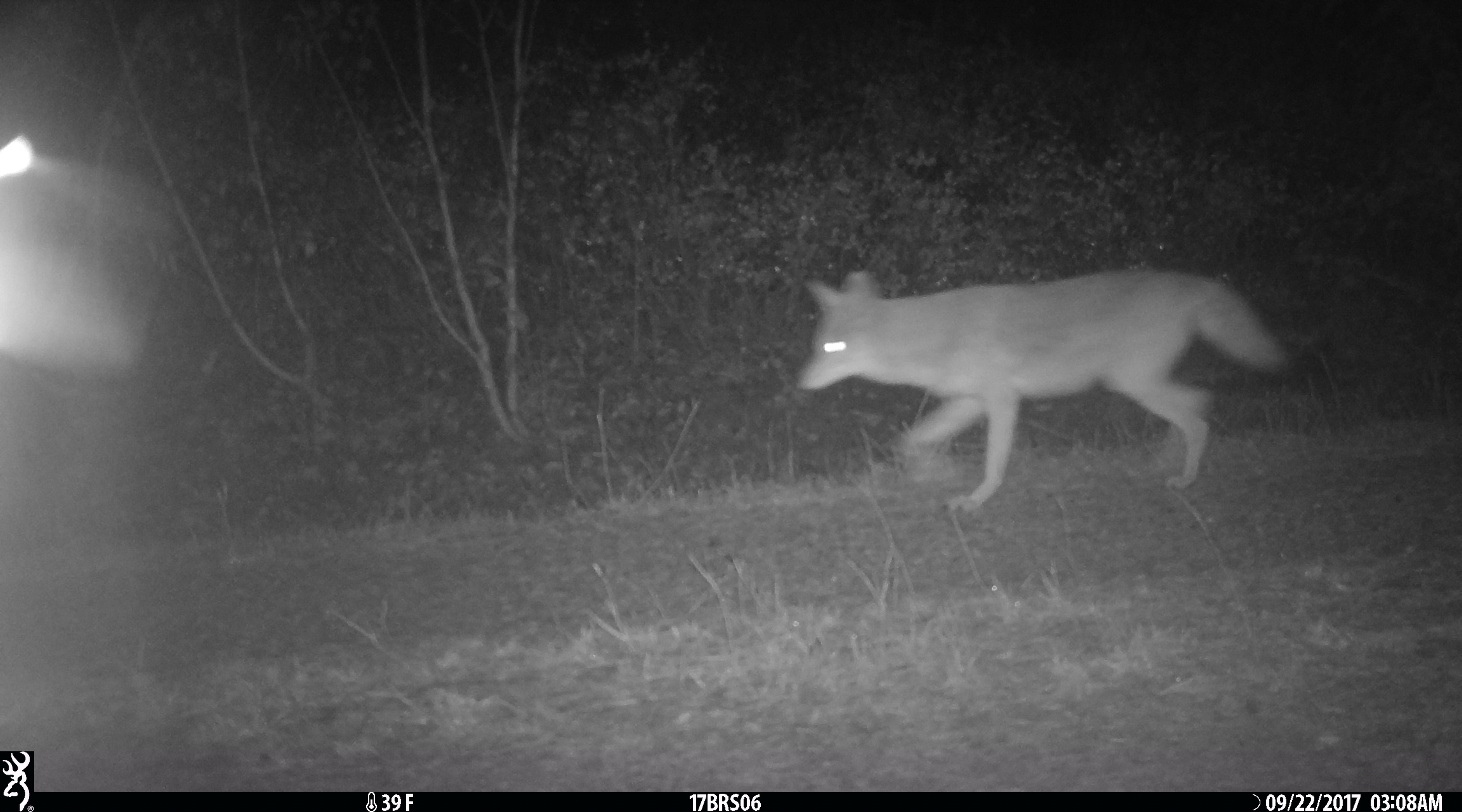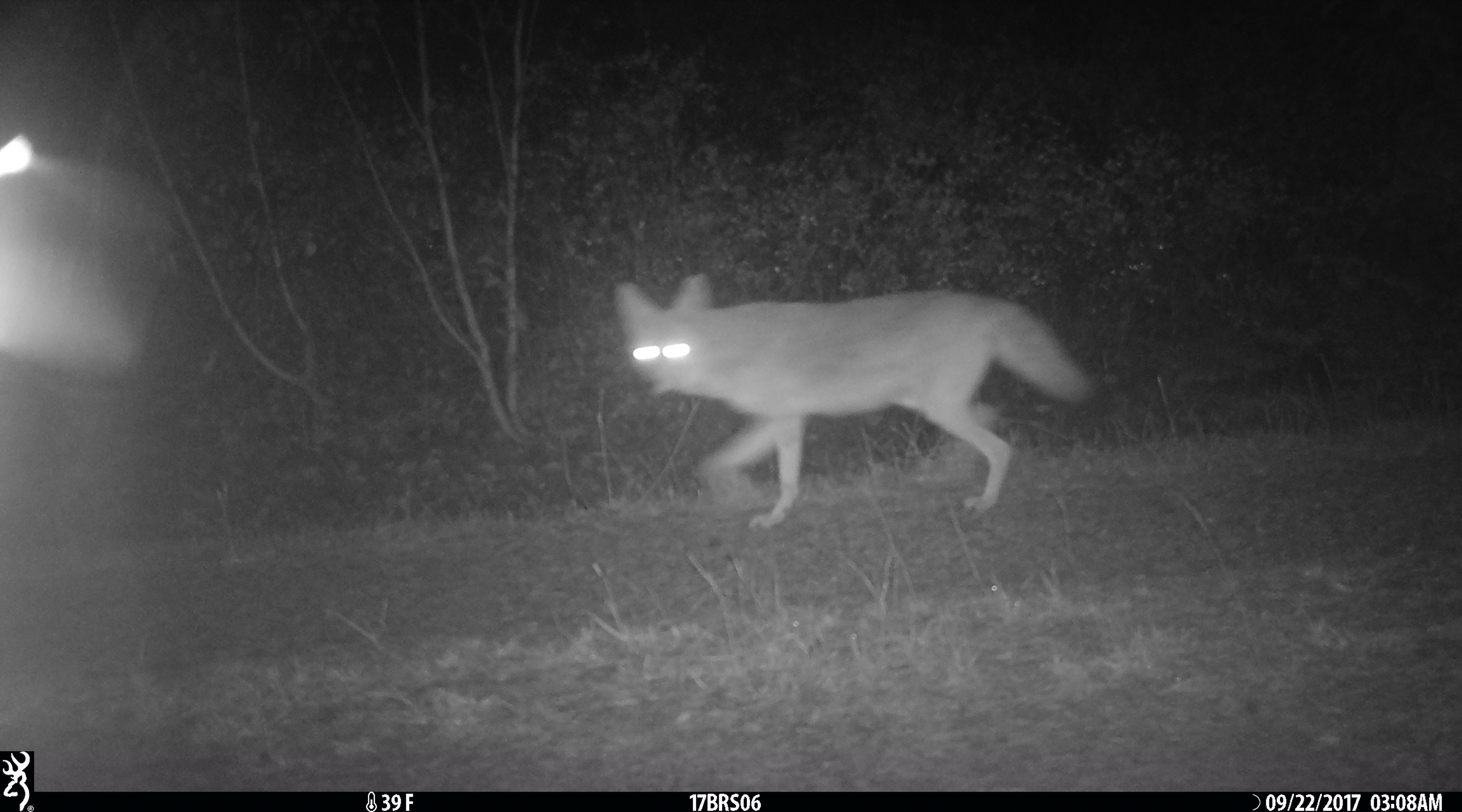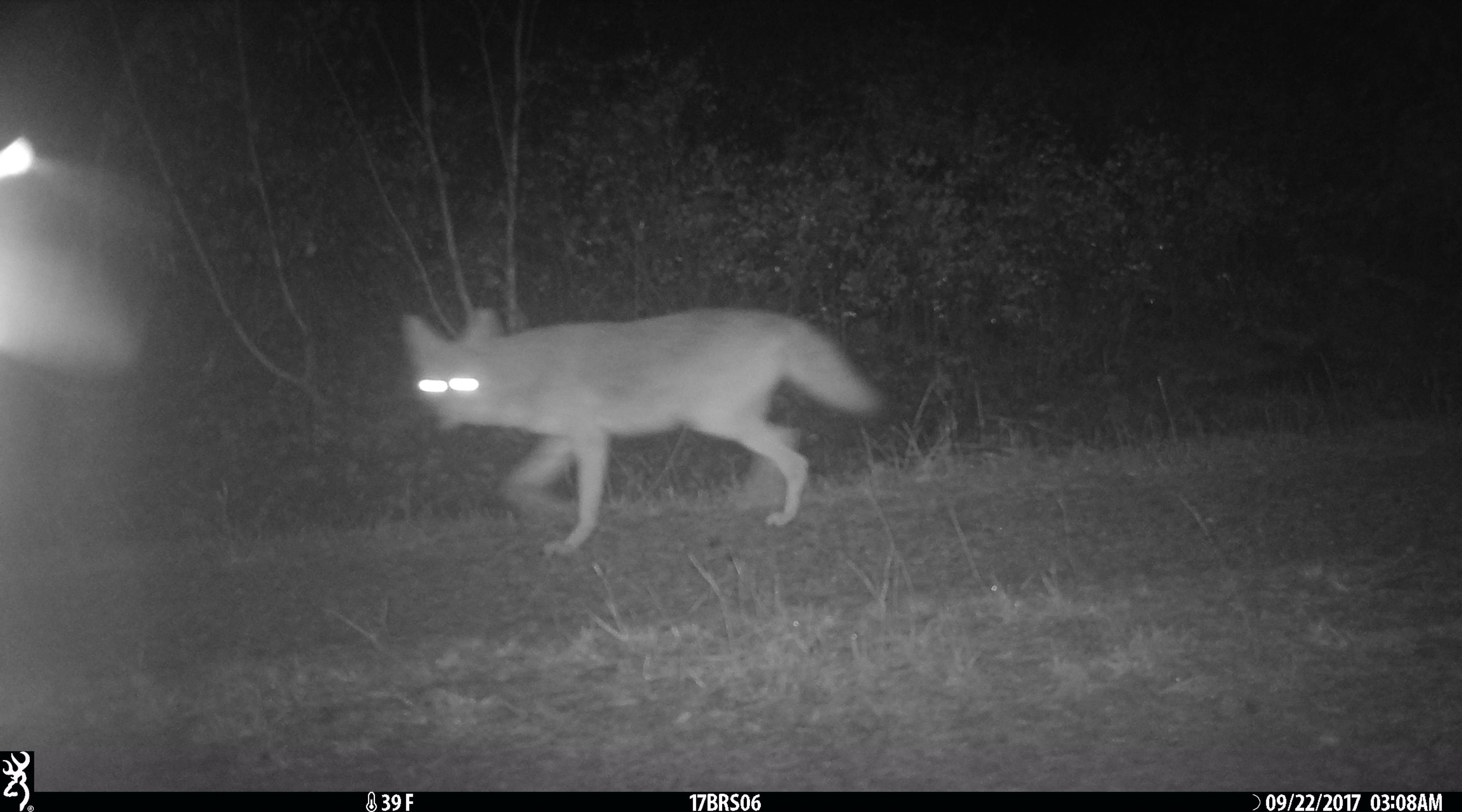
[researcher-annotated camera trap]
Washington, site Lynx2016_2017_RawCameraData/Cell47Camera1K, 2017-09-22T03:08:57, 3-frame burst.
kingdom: Animalia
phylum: Chordata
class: Mammalia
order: Carnivora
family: Canidae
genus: Canis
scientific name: Canis latrans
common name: coyote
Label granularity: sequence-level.